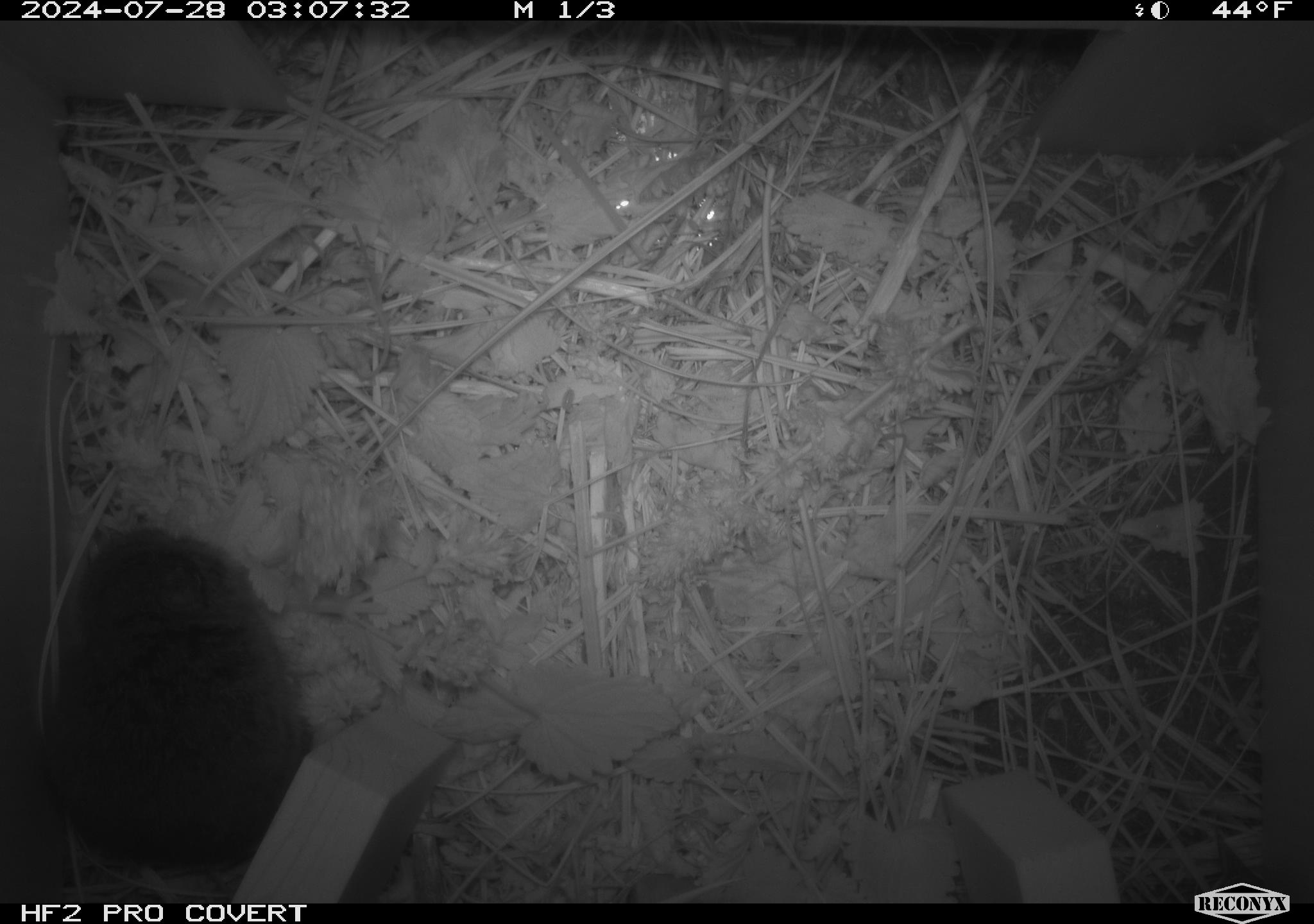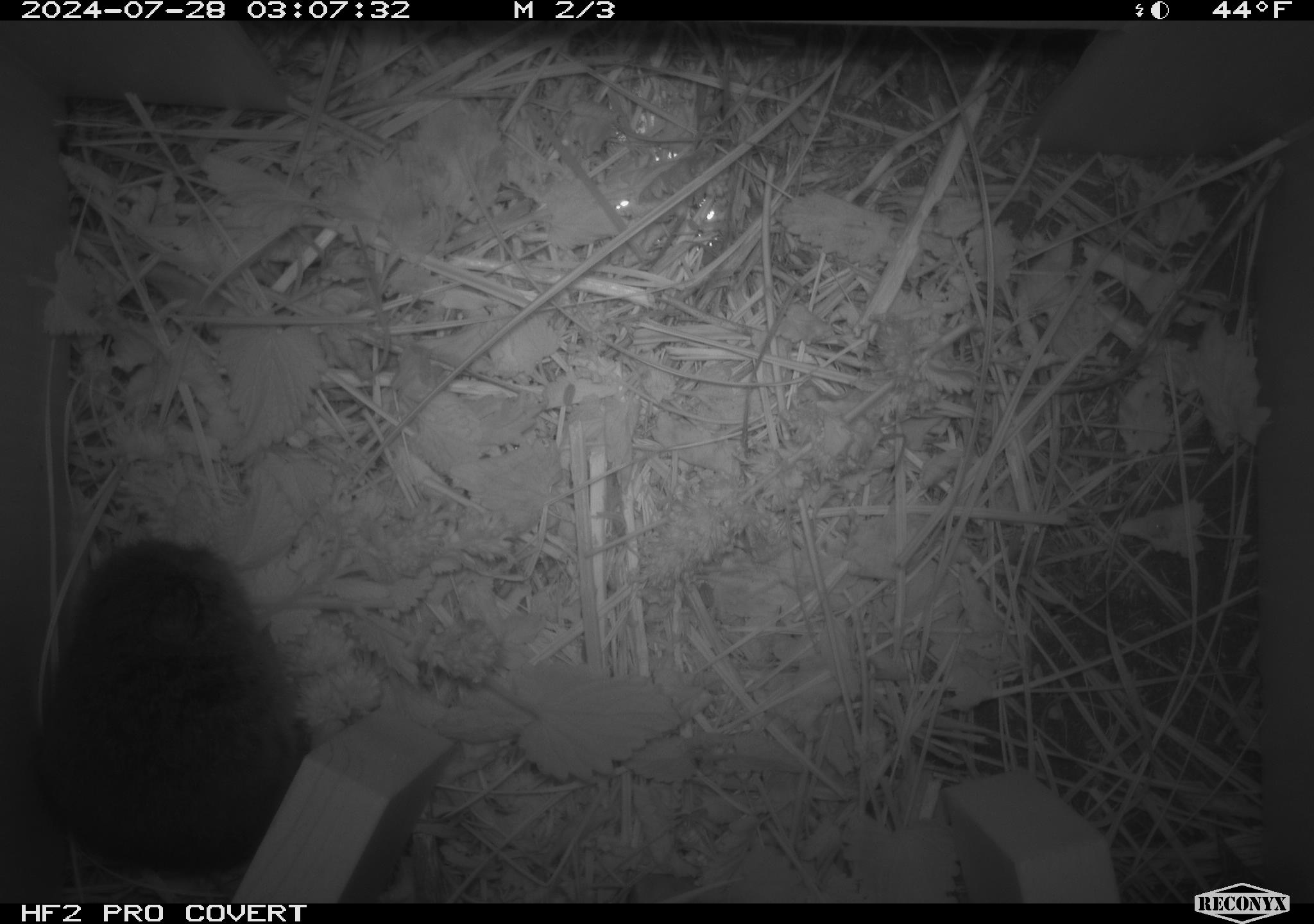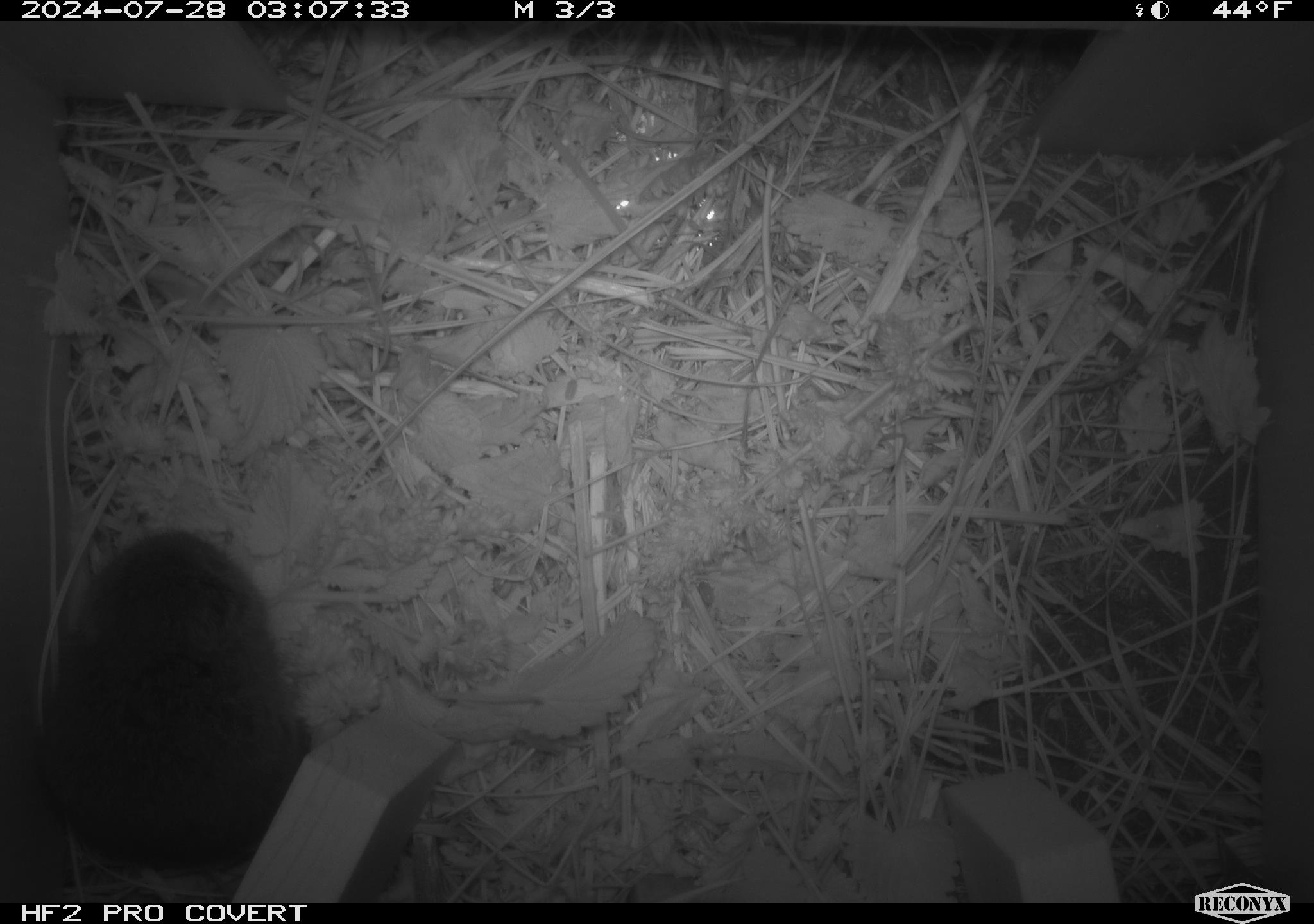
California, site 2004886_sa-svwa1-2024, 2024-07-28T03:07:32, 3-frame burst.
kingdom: Animalia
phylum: Chordata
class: Mammalia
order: Rodentia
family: Cricetidae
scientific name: Arvicolinae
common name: voles, lemmings, and muskrats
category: arvicolinae subfamily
Arvicolinae subfamily (voles, lemmings, and muskrats) (Arvicolinae).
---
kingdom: Animalia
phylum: Arthropoda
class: Insecta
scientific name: Insecta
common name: insect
Insect (Insecta).